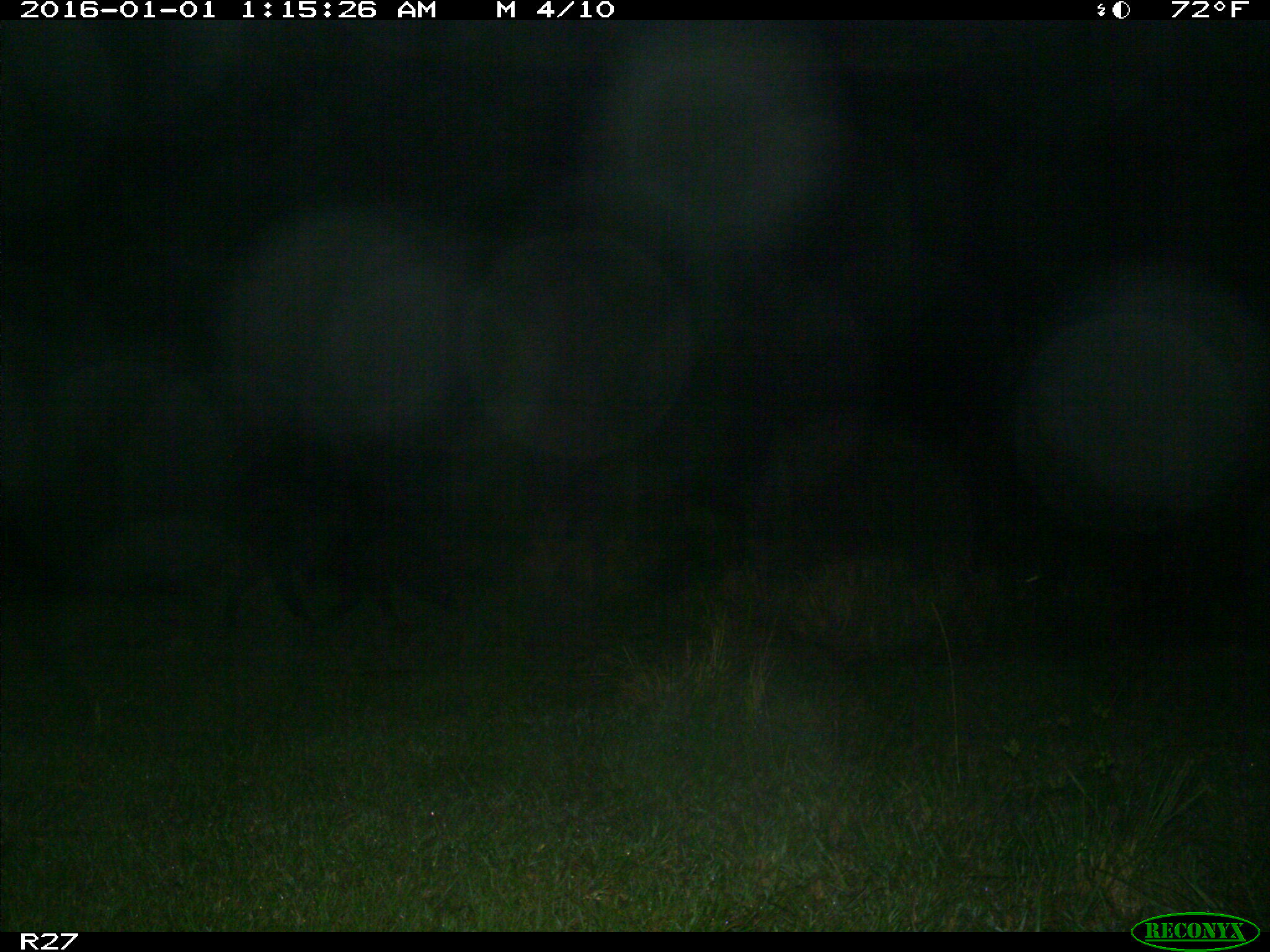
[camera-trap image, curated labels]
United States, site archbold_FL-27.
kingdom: Animalia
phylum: Chordata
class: Mammalia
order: Artiodactyla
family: Suidae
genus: Sus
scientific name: Sus scrofa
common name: wild boar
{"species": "Sus scrofa (wild boar)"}